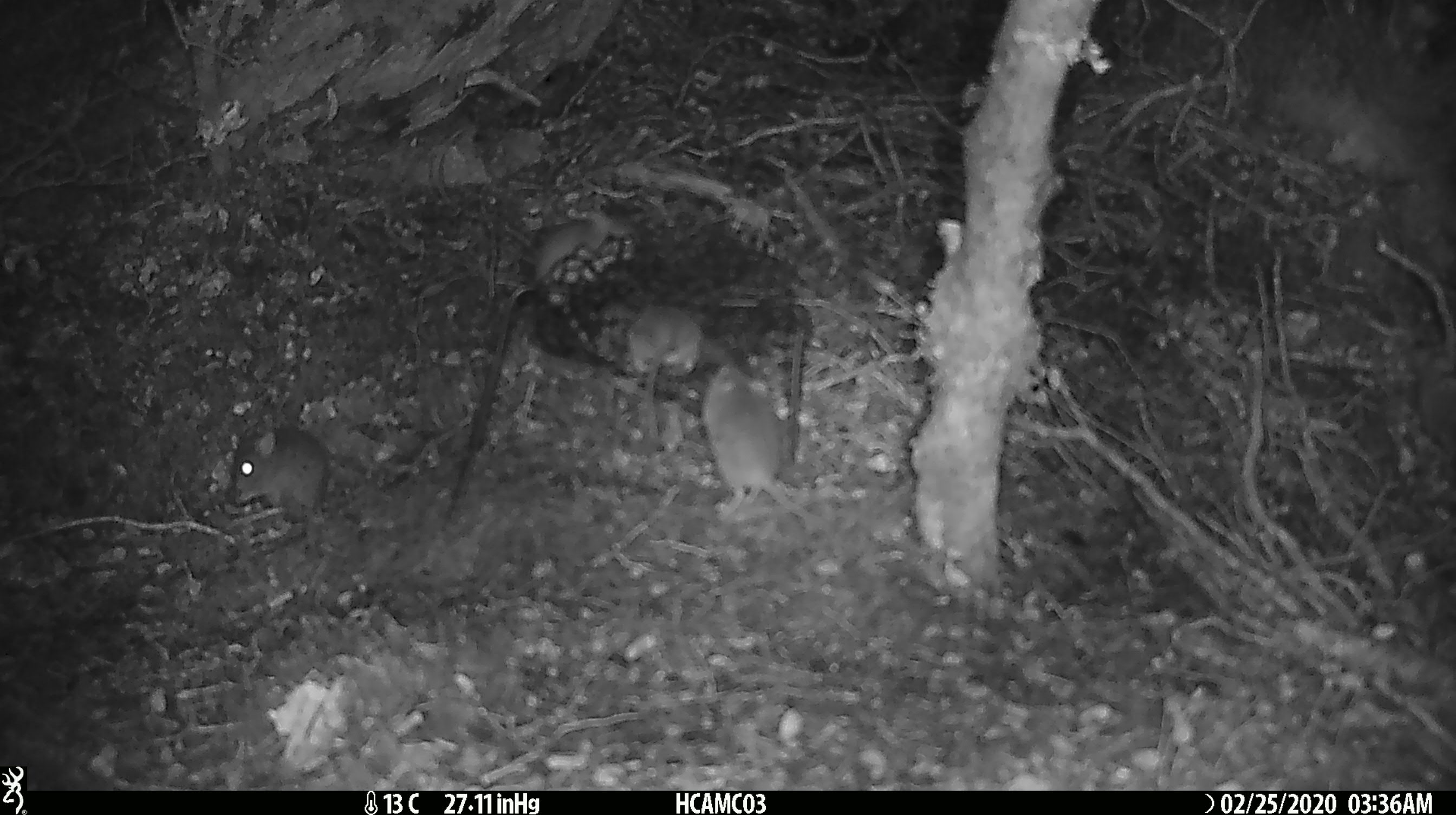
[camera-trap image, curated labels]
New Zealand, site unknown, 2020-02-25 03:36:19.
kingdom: Animalia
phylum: Chordata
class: Mammalia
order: Rodentia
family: Muridae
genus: Mus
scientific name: Mus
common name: mouse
Mouse (Mus).